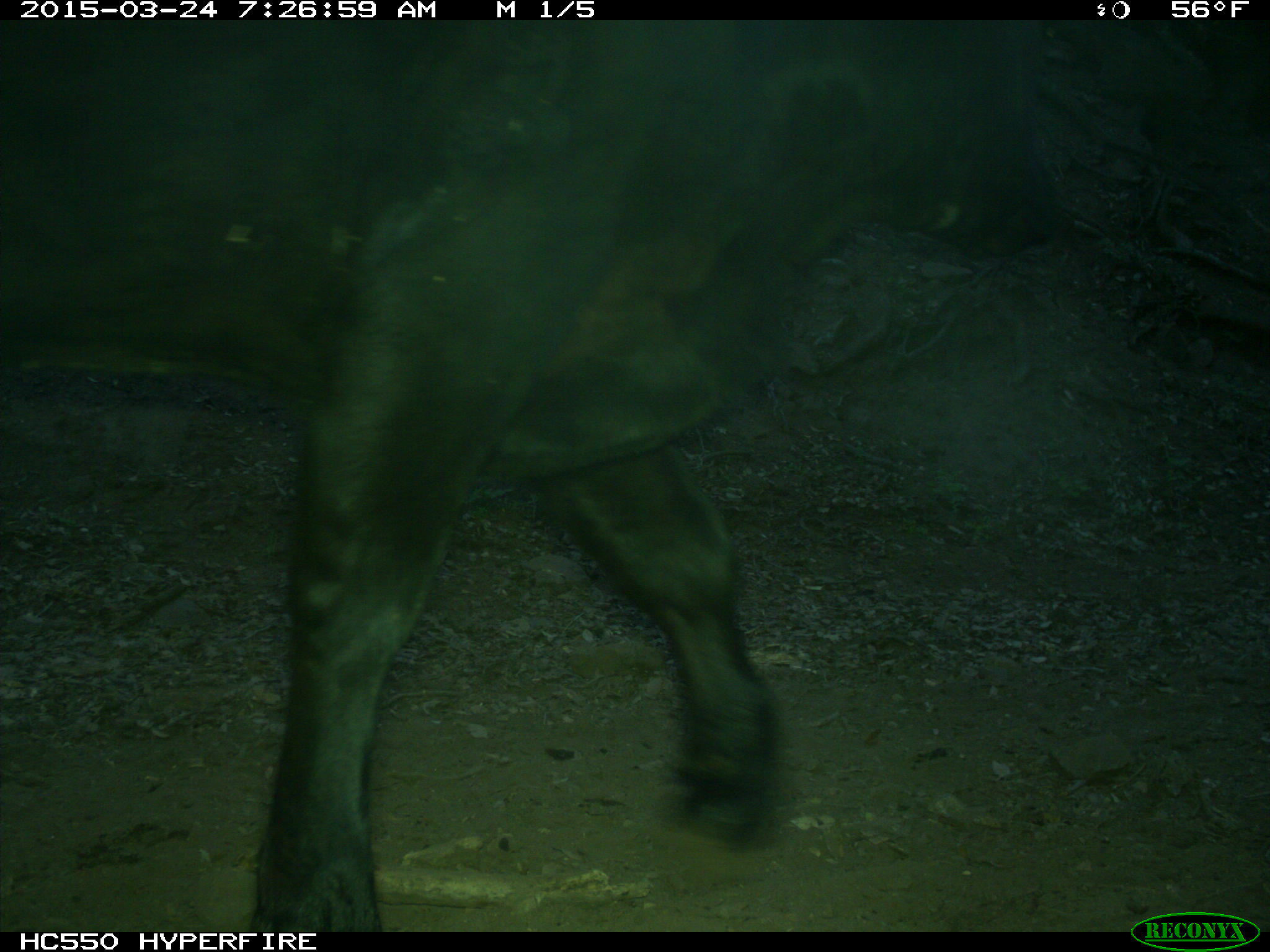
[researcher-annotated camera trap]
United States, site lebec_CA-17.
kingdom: Animalia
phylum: Chordata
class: Mammalia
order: Artiodactyla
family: Bovidae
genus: Bos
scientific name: Bos taurus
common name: domestic cow